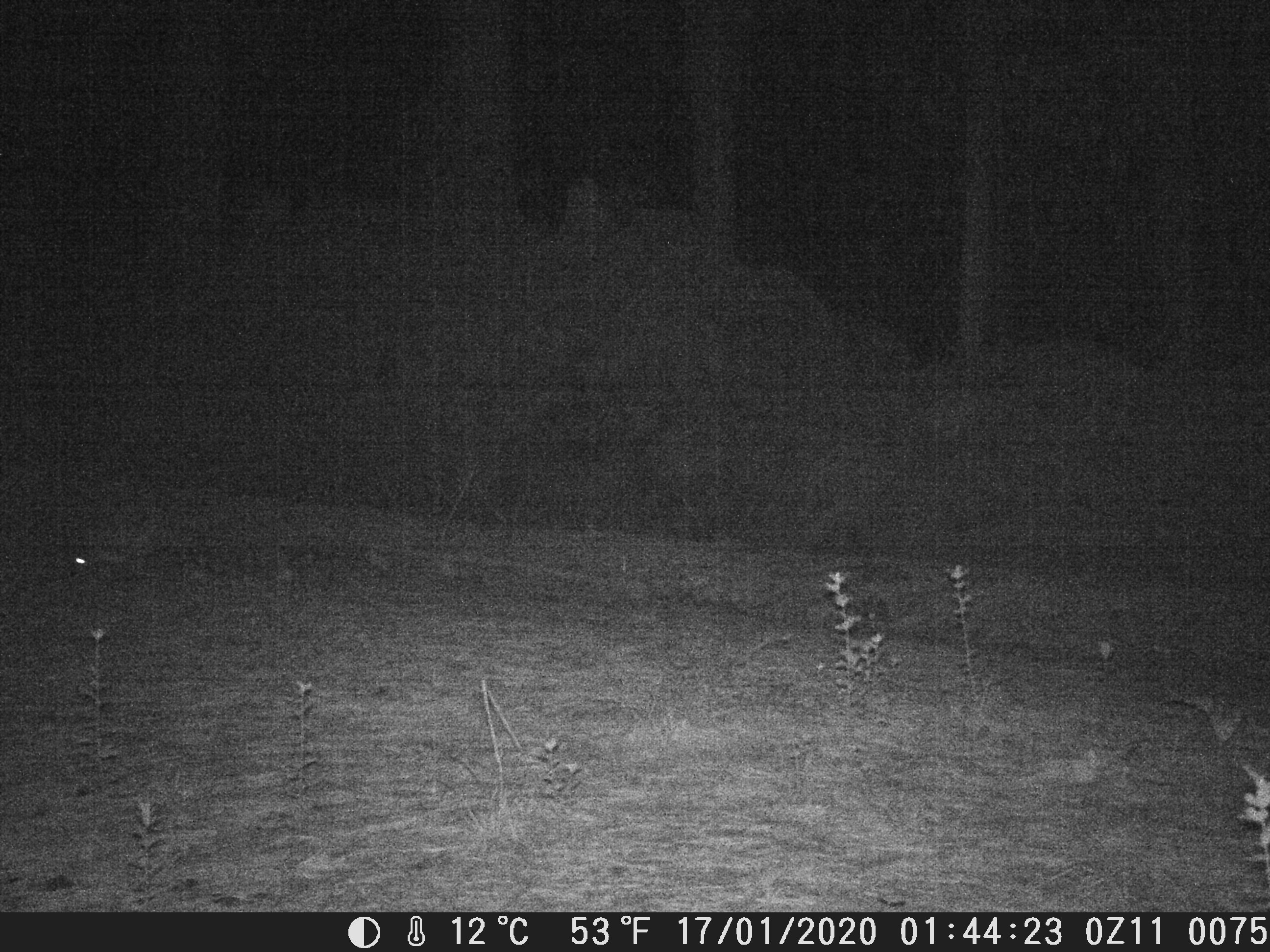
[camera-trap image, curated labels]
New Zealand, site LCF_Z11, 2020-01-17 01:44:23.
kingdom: Animalia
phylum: Chordata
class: Mammalia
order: Diprotodontia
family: Macropodidae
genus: Notamacropus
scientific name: Notamacropus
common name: wallaby